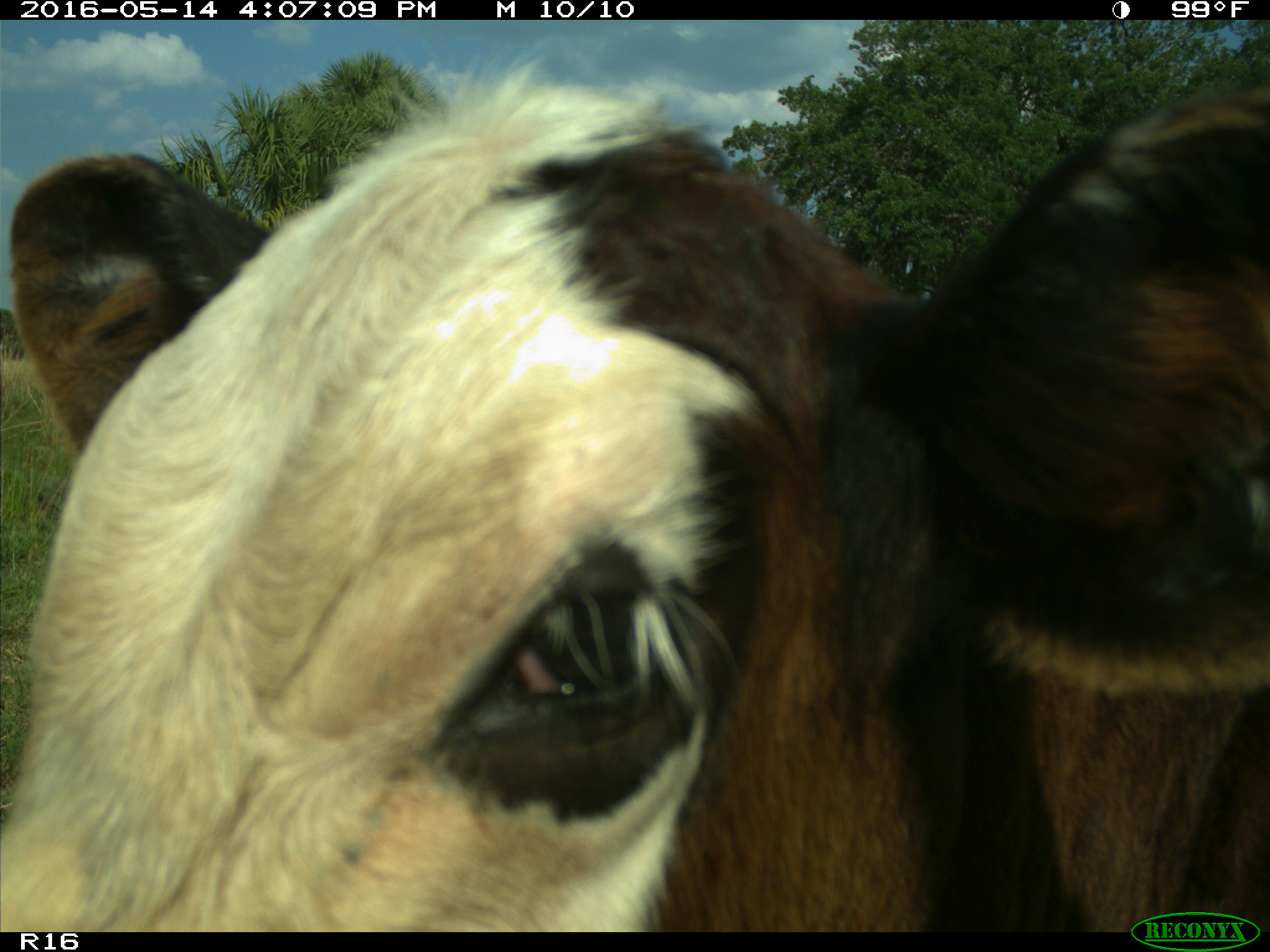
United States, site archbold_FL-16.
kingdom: Animalia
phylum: Chordata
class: Mammalia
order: Artiodactyla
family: Bovidae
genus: Bos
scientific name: Bos taurus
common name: domestic cow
Bos taurus (domestic cow).